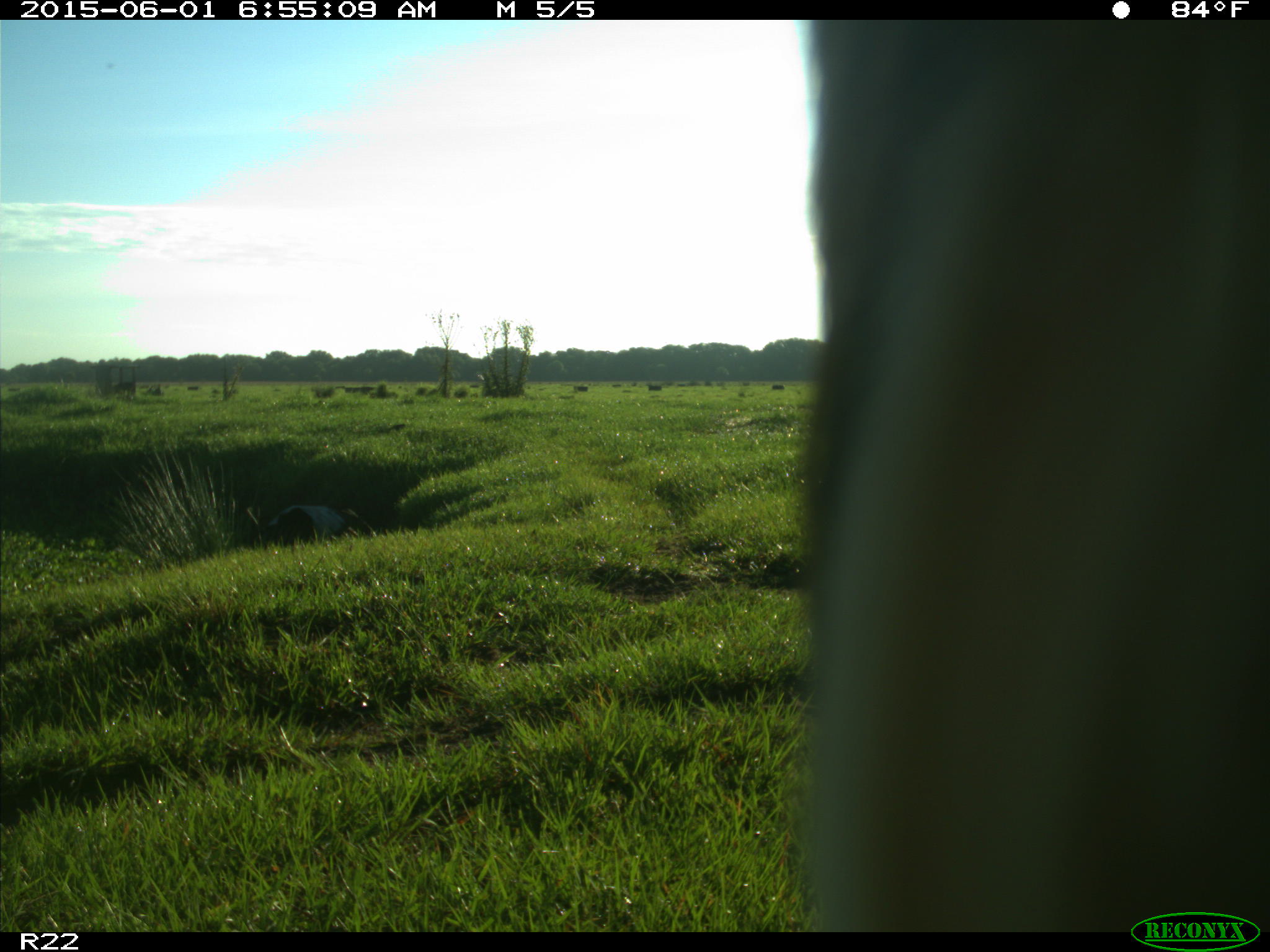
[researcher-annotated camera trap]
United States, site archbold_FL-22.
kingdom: Animalia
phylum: Chordata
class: Mammalia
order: Artiodactyla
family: Bovidae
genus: Bos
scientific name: Bos taurus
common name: domestic cow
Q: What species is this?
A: Bos taurus (domestic cow).